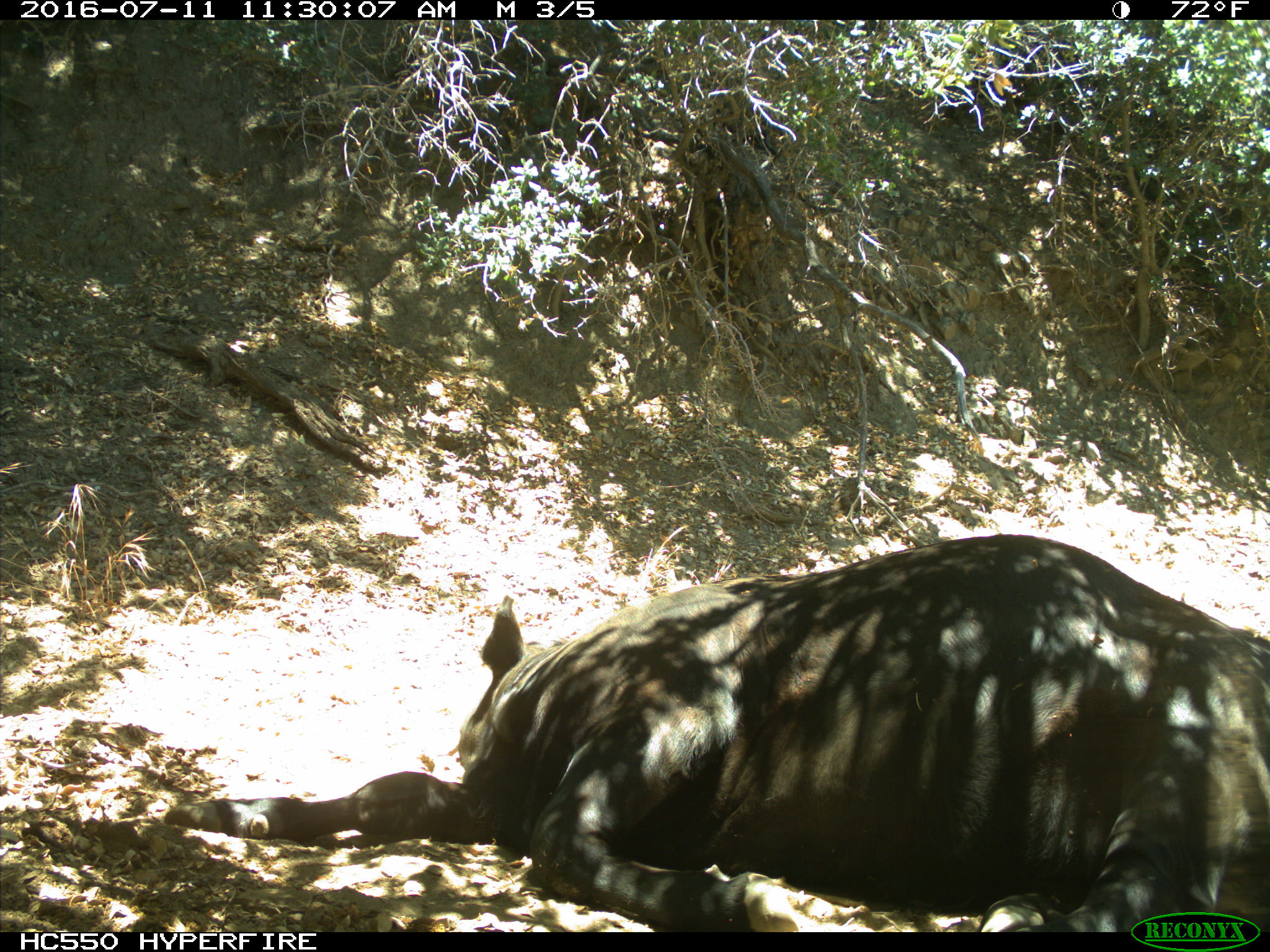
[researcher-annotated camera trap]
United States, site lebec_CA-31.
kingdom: Animalia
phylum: Chordata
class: Mammalia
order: Artiodactyla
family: Bovidae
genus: Bos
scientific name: Bos taurus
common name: domestic cow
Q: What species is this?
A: Bos taurus (domestic cow).